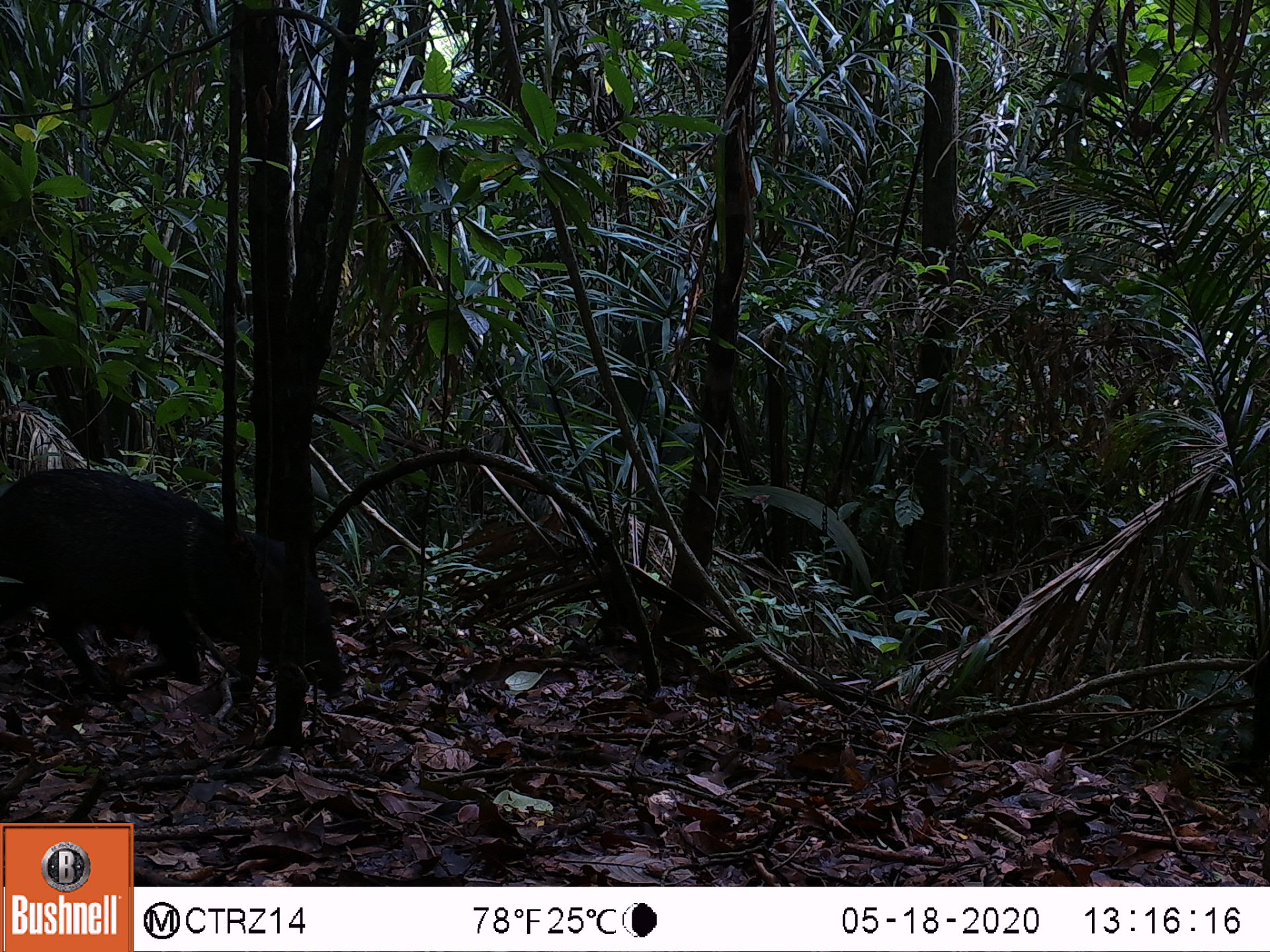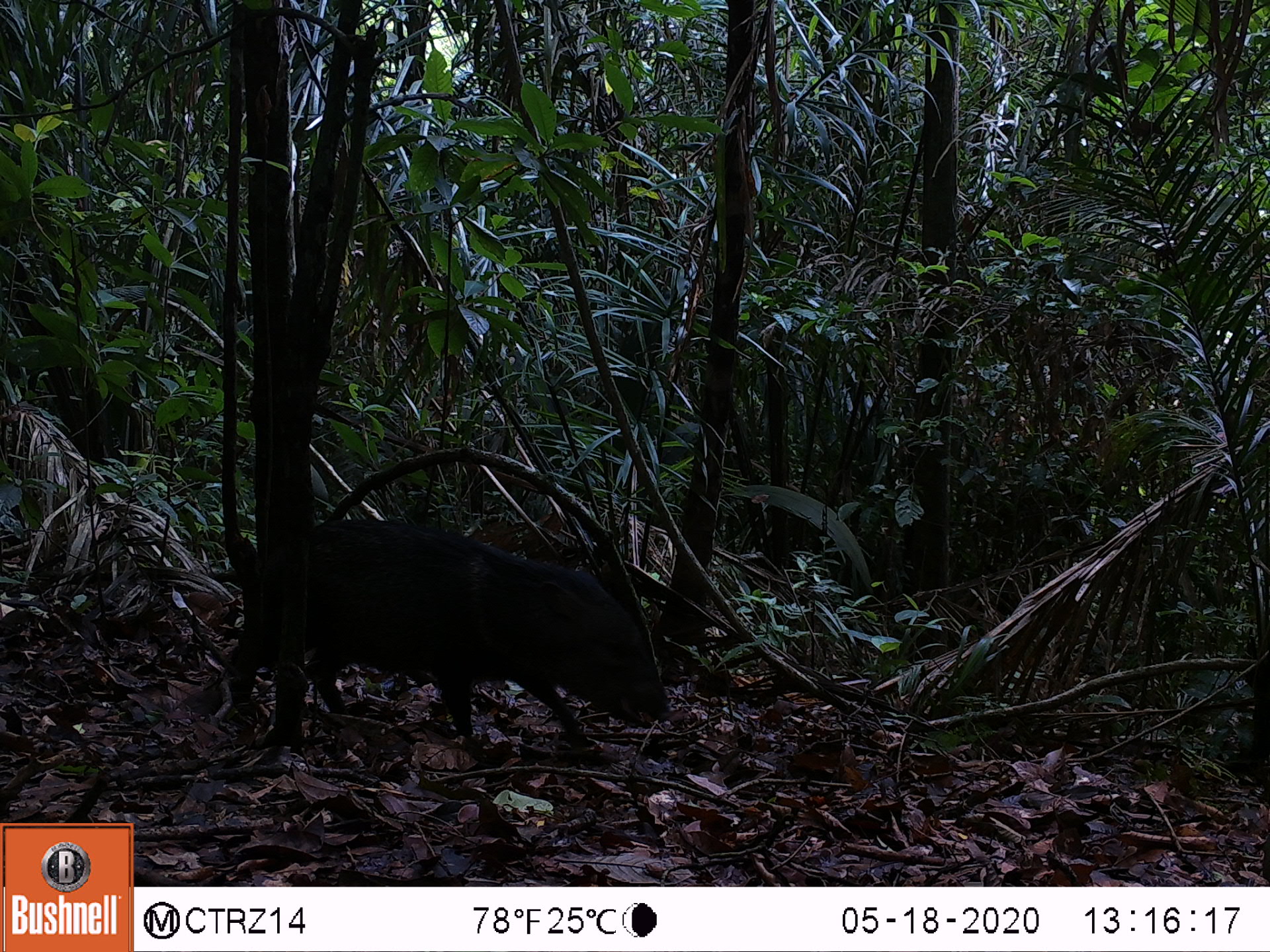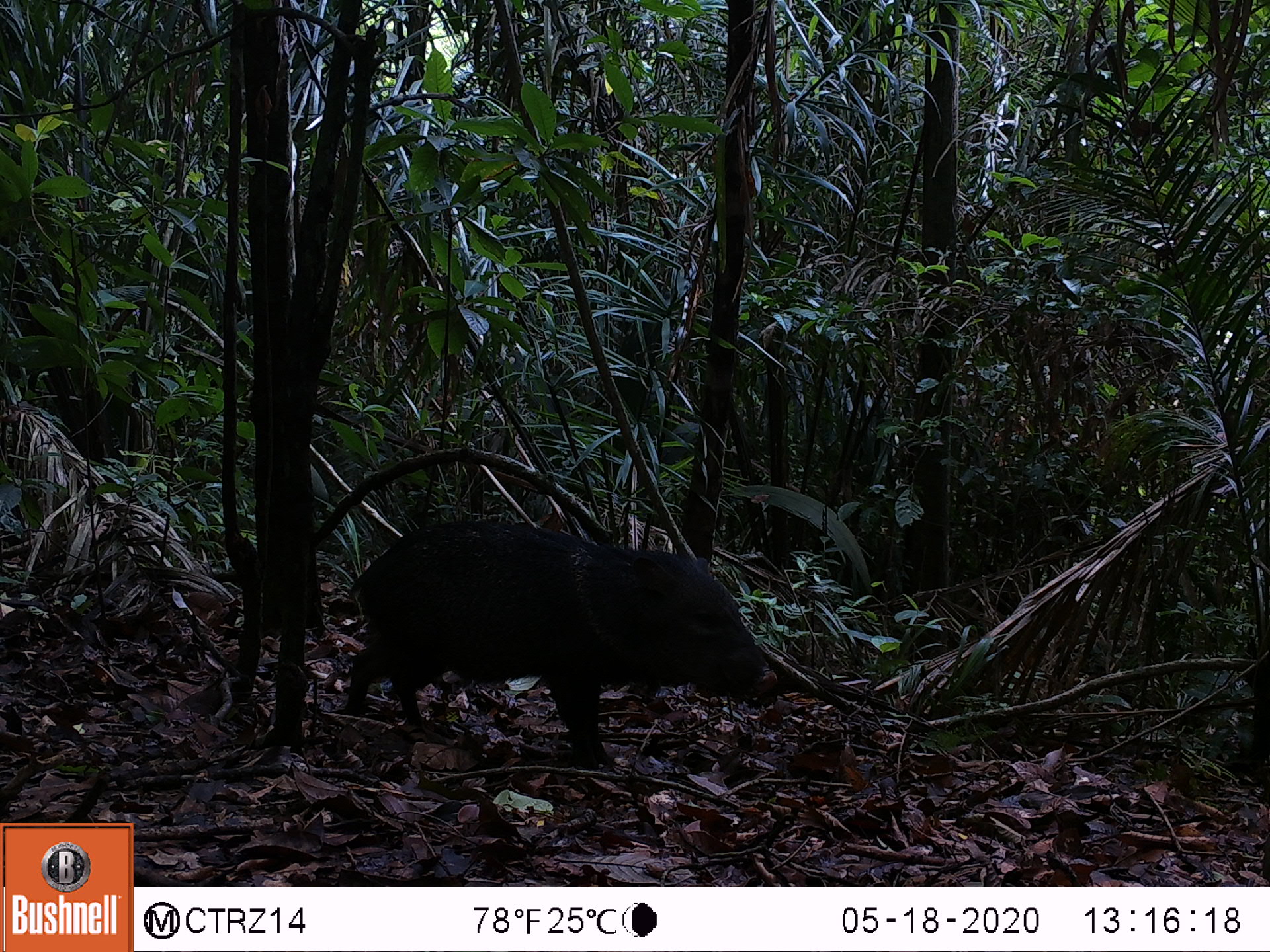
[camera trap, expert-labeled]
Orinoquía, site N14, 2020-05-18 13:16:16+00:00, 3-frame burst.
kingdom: Animalia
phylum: Chordata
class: Mammalia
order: Artiodactyla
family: Tayassuidae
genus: Pecari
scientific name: Pecari tajacu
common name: collared peccary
Collared peccary (Pecari tajacu).